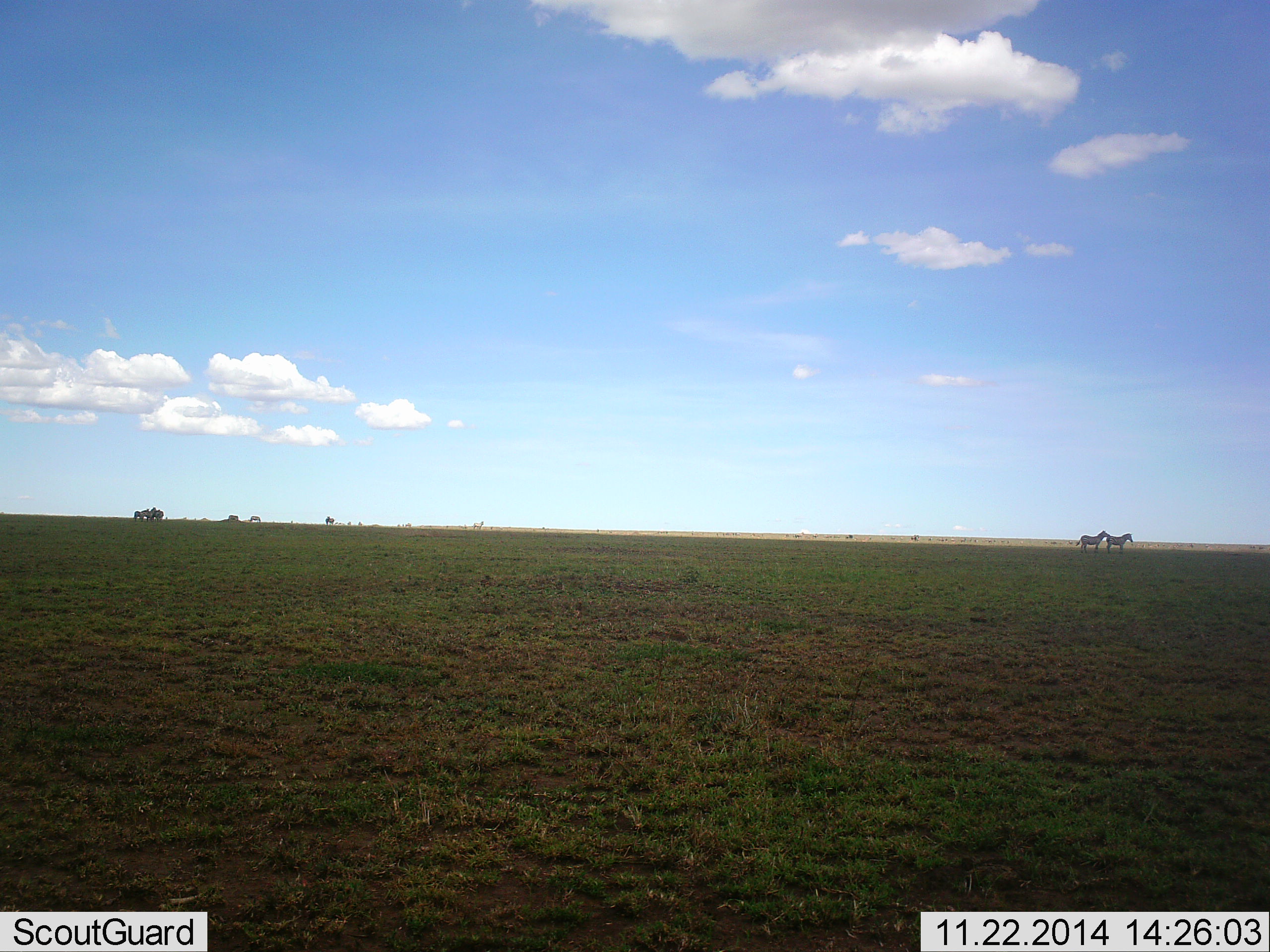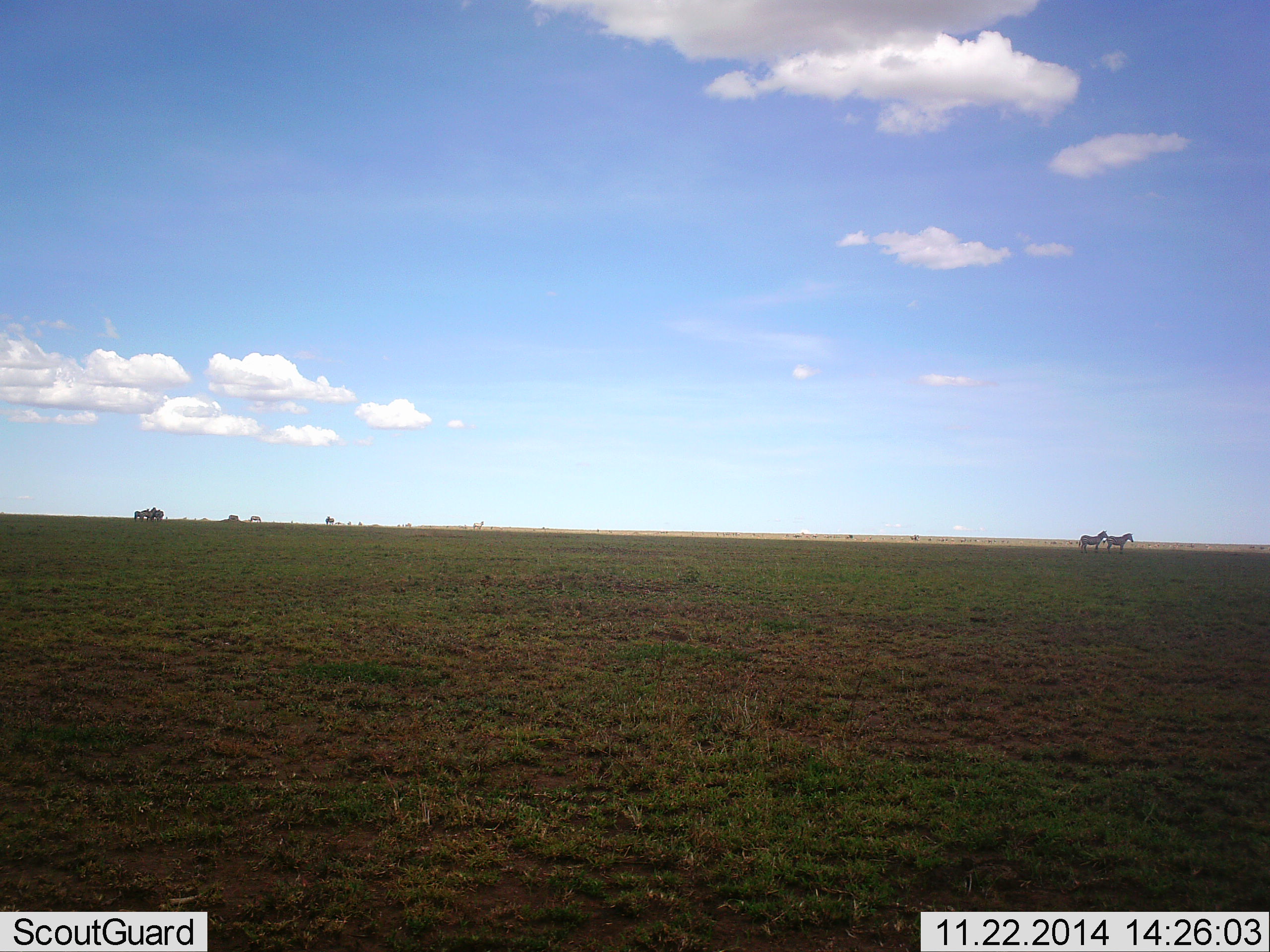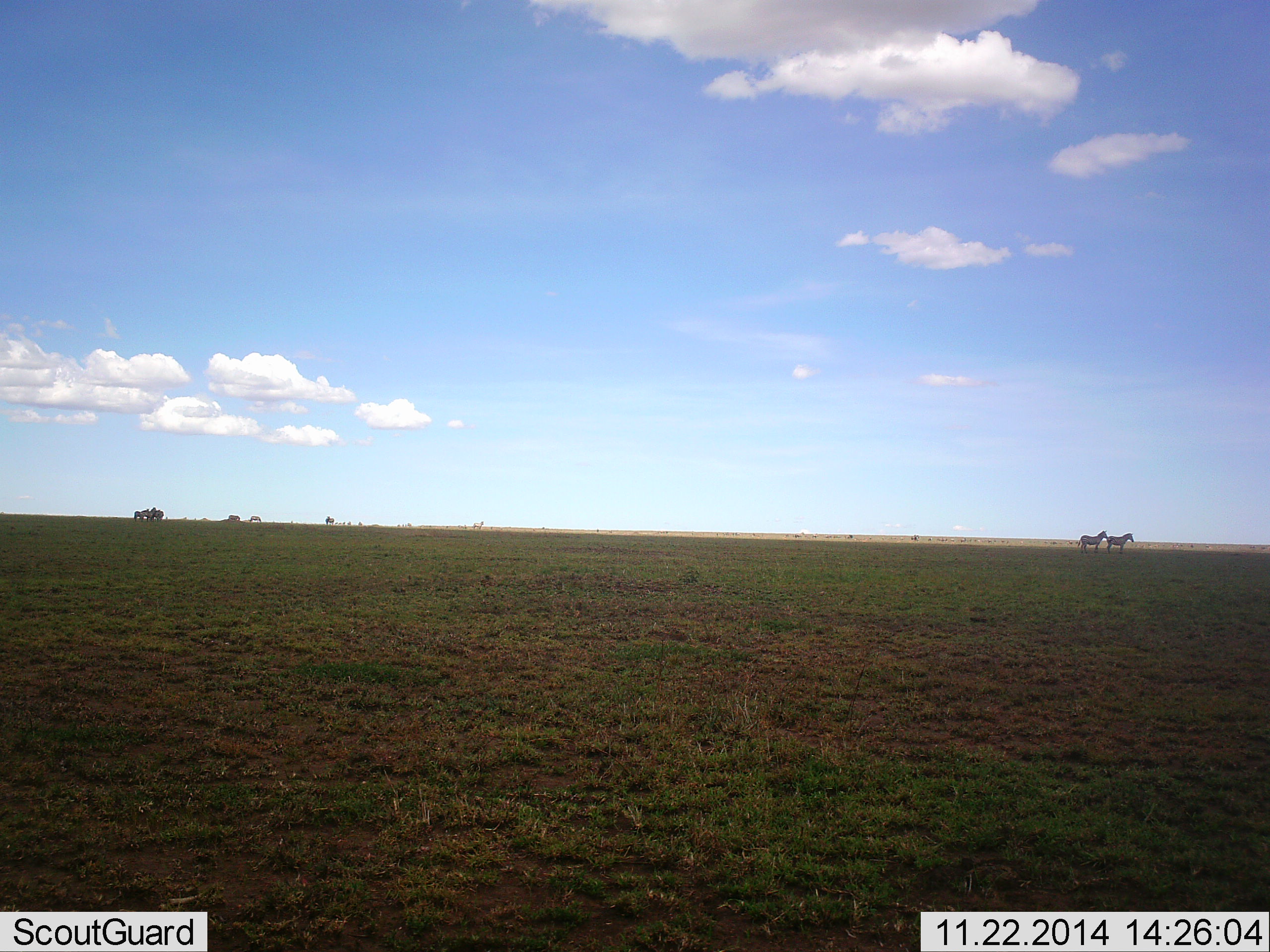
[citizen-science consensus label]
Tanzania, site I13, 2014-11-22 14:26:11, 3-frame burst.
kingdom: Animalia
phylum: Chordata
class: Mammalia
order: Perissodactyla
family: Equidae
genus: Equus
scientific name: Equus quagga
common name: plains zebra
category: zebra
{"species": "zebra (plains zebra) (Equus quagga)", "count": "6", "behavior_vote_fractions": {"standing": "92%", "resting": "0%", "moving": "0%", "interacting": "17%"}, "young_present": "0%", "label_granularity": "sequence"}